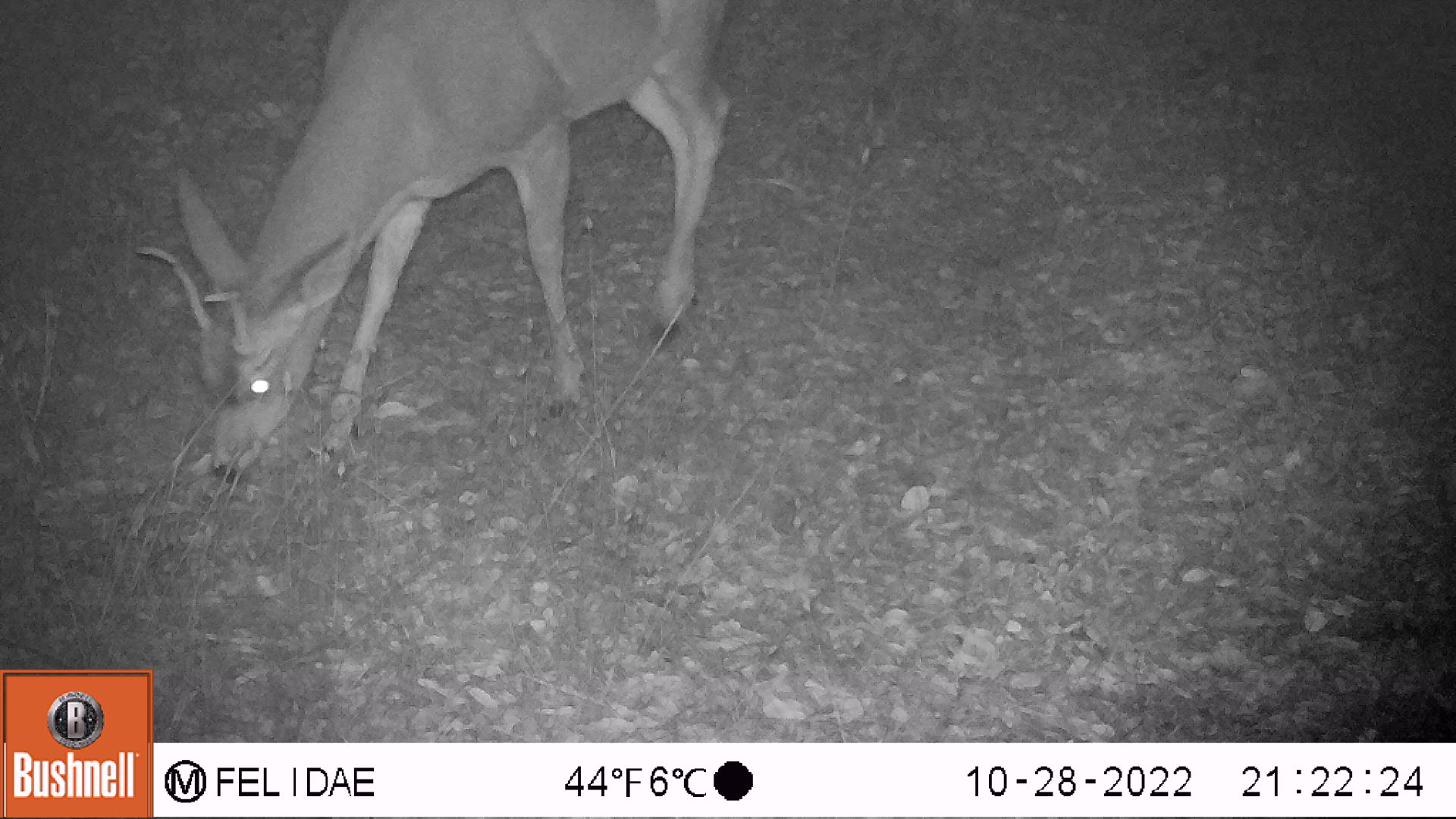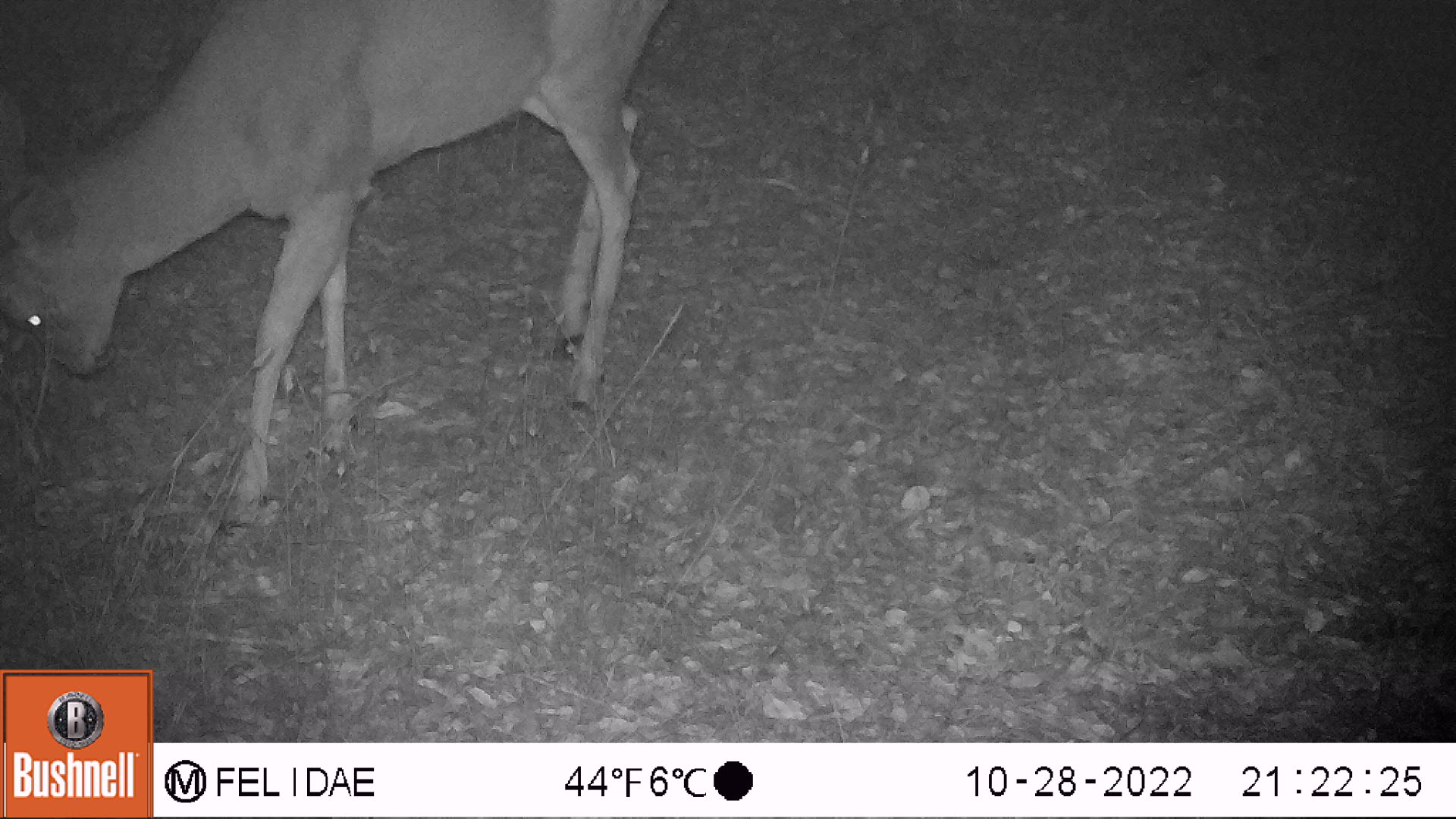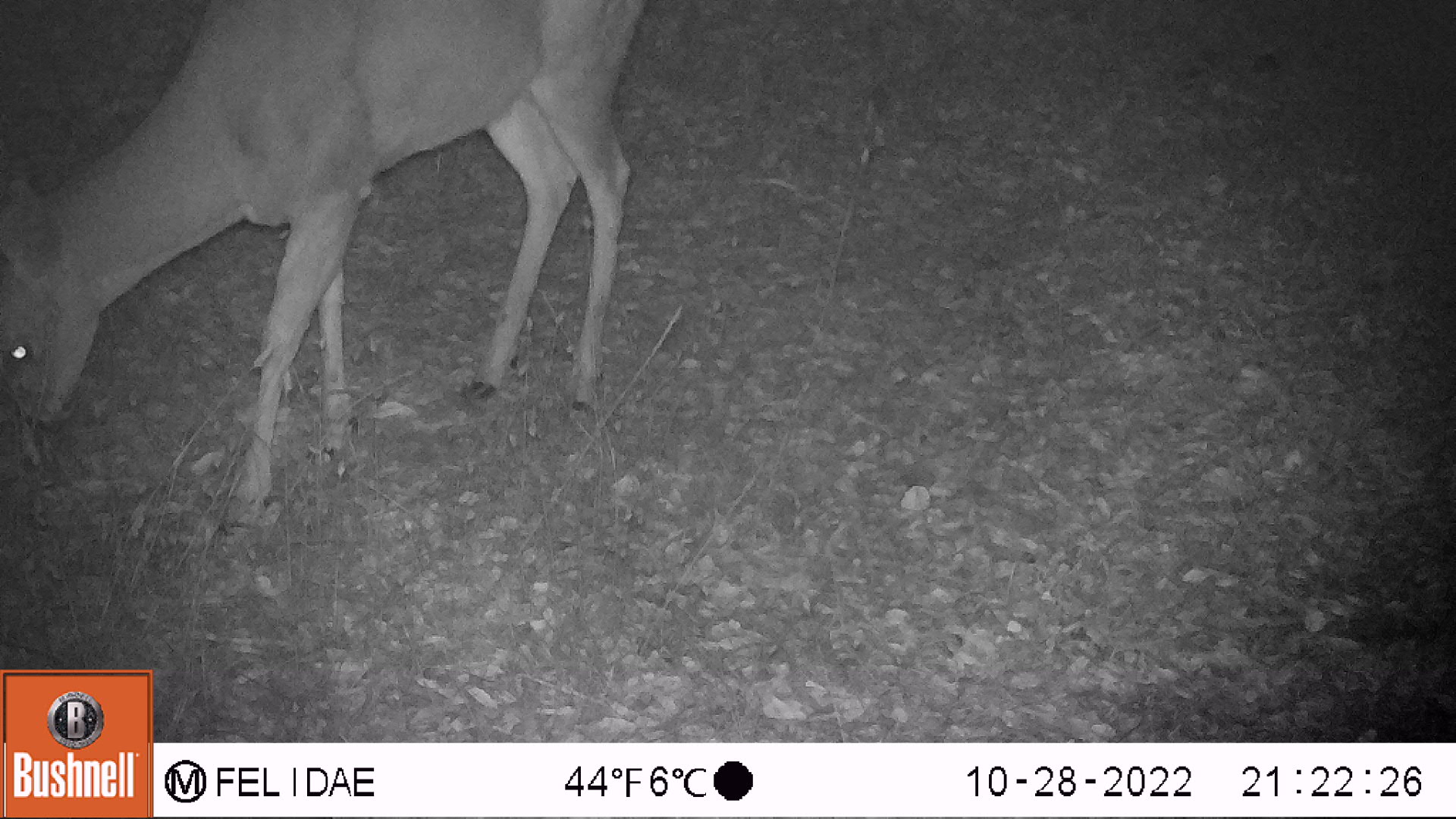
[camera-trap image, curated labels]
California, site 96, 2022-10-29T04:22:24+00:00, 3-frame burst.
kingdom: Animalia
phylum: Chordata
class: Mammalia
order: Artiodactyla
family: Cervidae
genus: Odocoileus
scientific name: Odocoileus hemionus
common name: mule deer